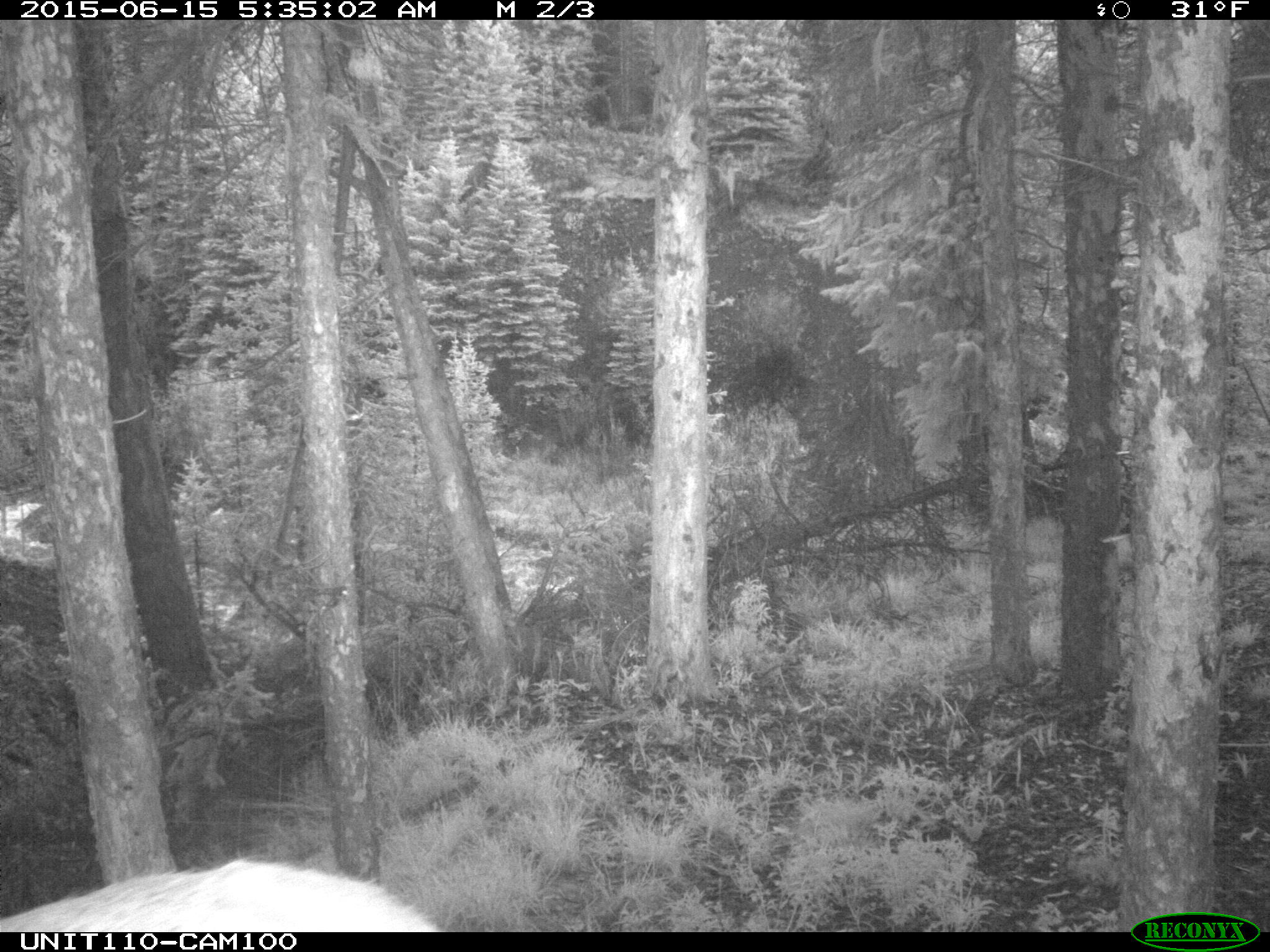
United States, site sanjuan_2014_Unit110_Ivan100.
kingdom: Animalia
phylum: Chordata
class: Mammalia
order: Artiodactyla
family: Cervidae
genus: Cervus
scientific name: Cervus elaphus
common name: red deer